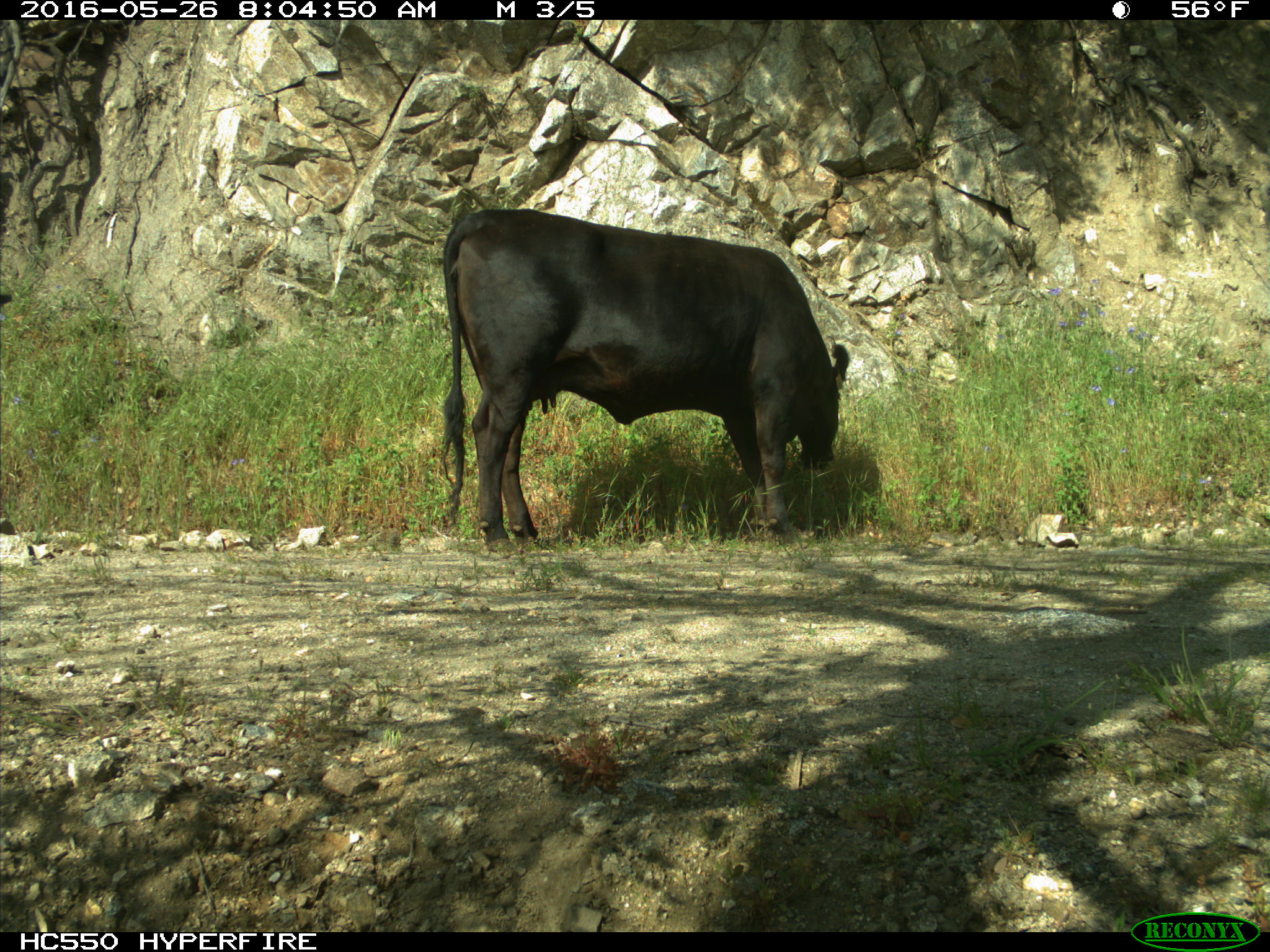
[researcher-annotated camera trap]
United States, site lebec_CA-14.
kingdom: Animalia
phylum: Chordata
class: Mammalia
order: Artiodactyla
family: Bovidae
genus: Bos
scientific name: Bos taurus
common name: domestic cow